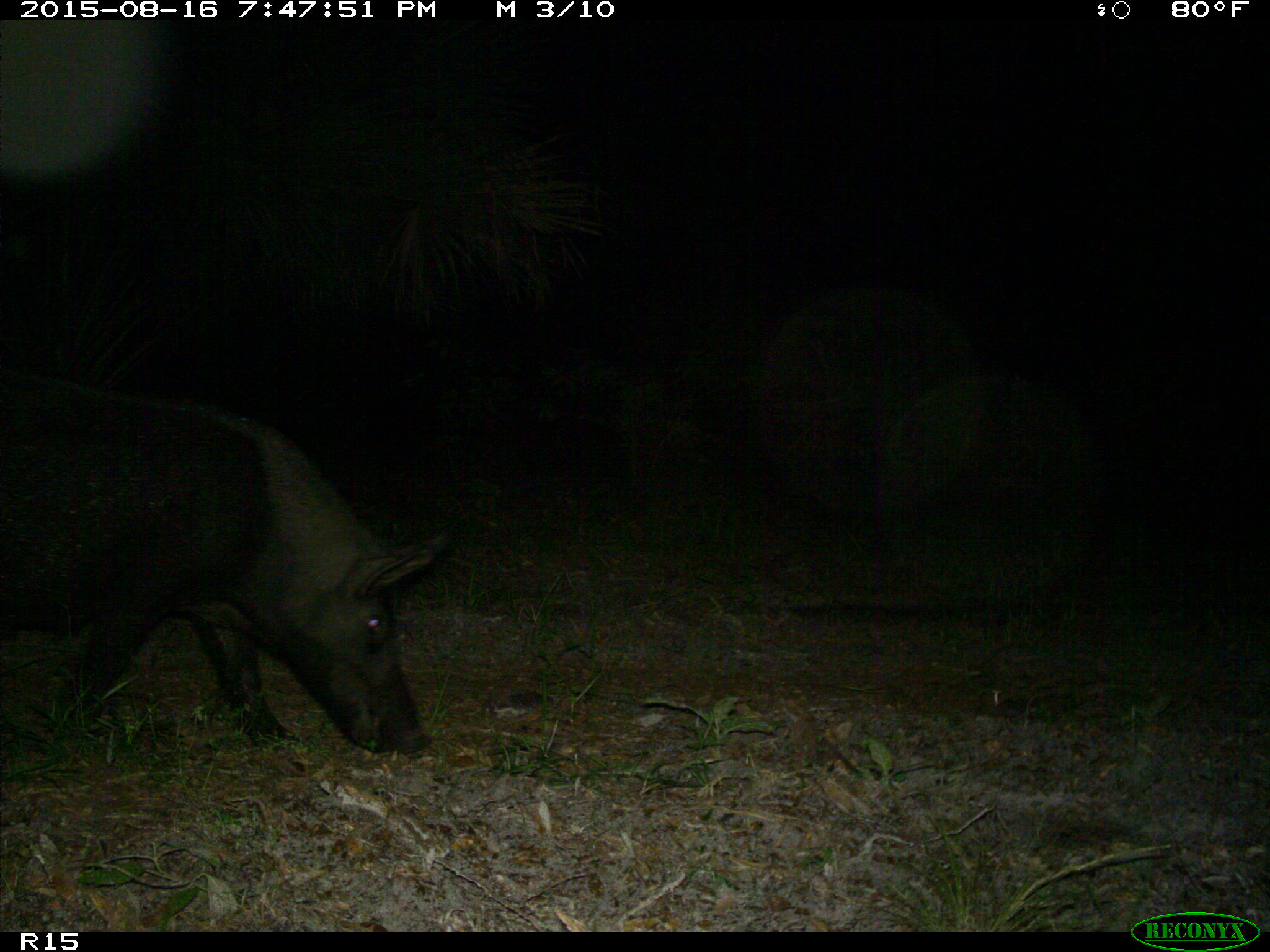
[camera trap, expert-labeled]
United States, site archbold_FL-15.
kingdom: Animalia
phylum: Chordata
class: Mammalia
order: Artiodactyla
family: Suidae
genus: Sus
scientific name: Sus scrofa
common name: wild boar